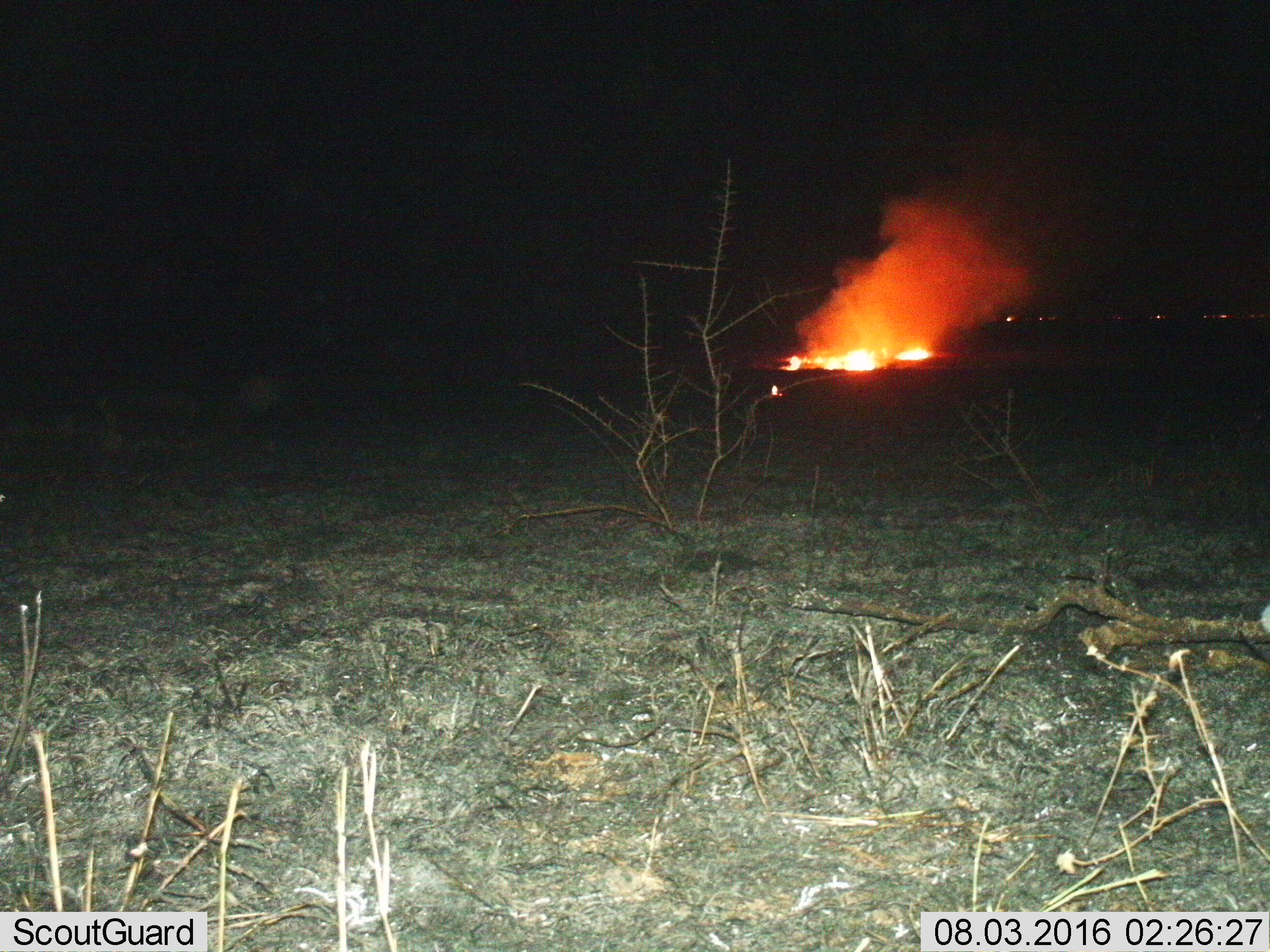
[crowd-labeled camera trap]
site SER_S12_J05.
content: unidentified animal